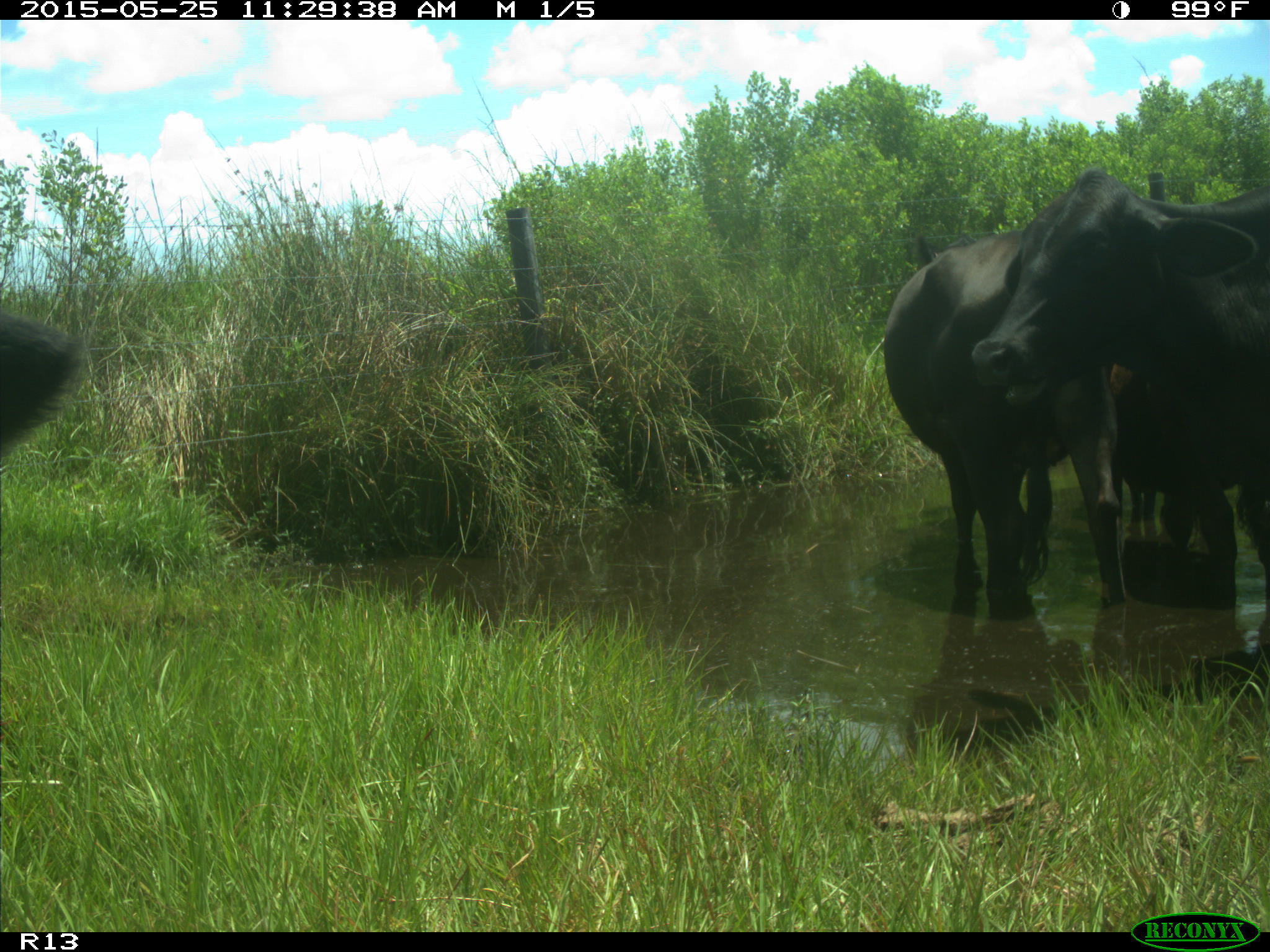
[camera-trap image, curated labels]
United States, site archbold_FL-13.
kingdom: Animalia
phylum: Chordata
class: Mammalia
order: Artiodactyla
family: Bovidae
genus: Bos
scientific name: Bos taurus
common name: domestic cow